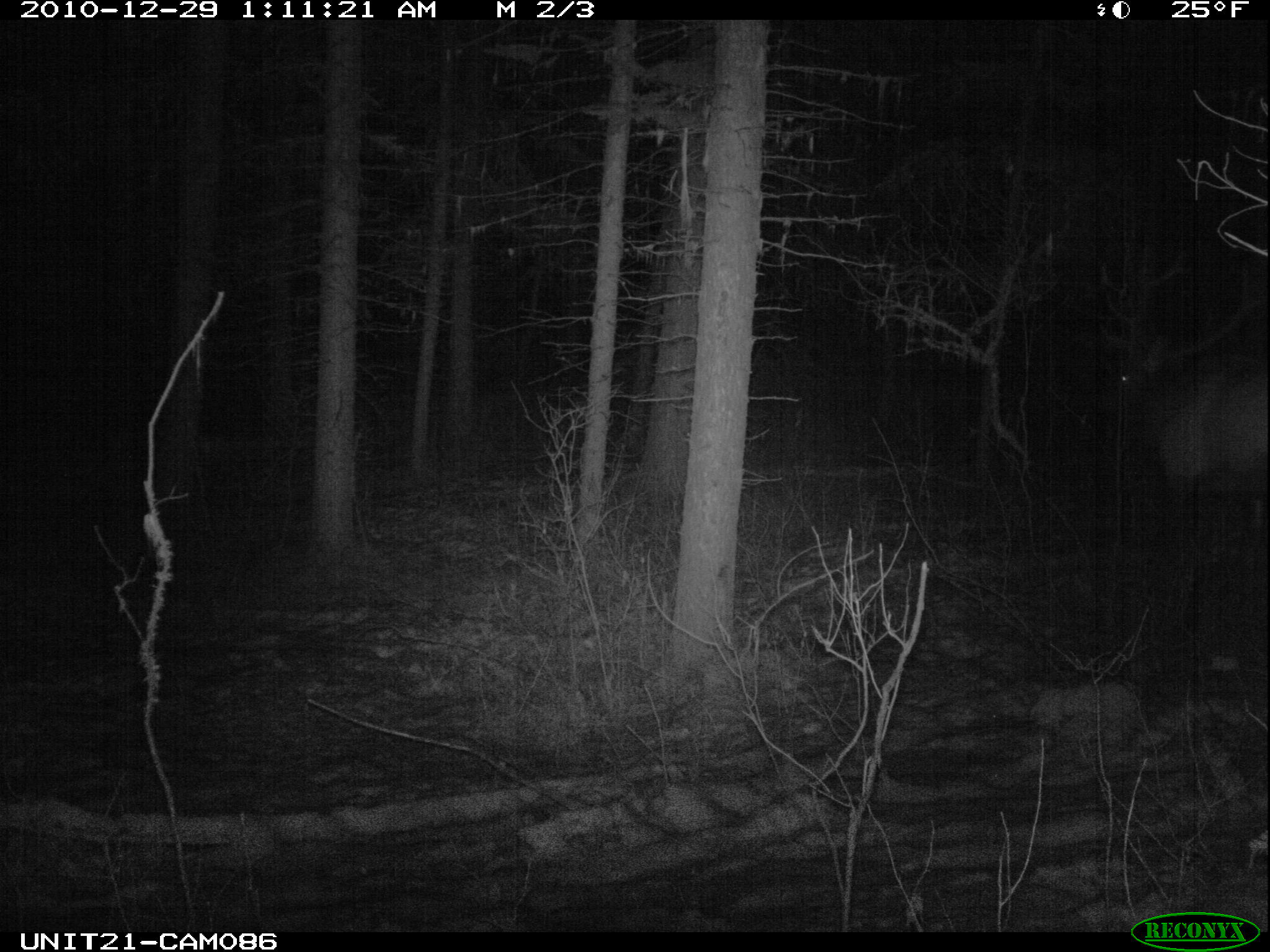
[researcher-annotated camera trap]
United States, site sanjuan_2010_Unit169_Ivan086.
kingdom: Animalia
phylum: Chordata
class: Mammalia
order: Artiodactyla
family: Cervidae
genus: Cervus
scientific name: Cervus elaphus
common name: red deer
Cervus elaphus (red deer).